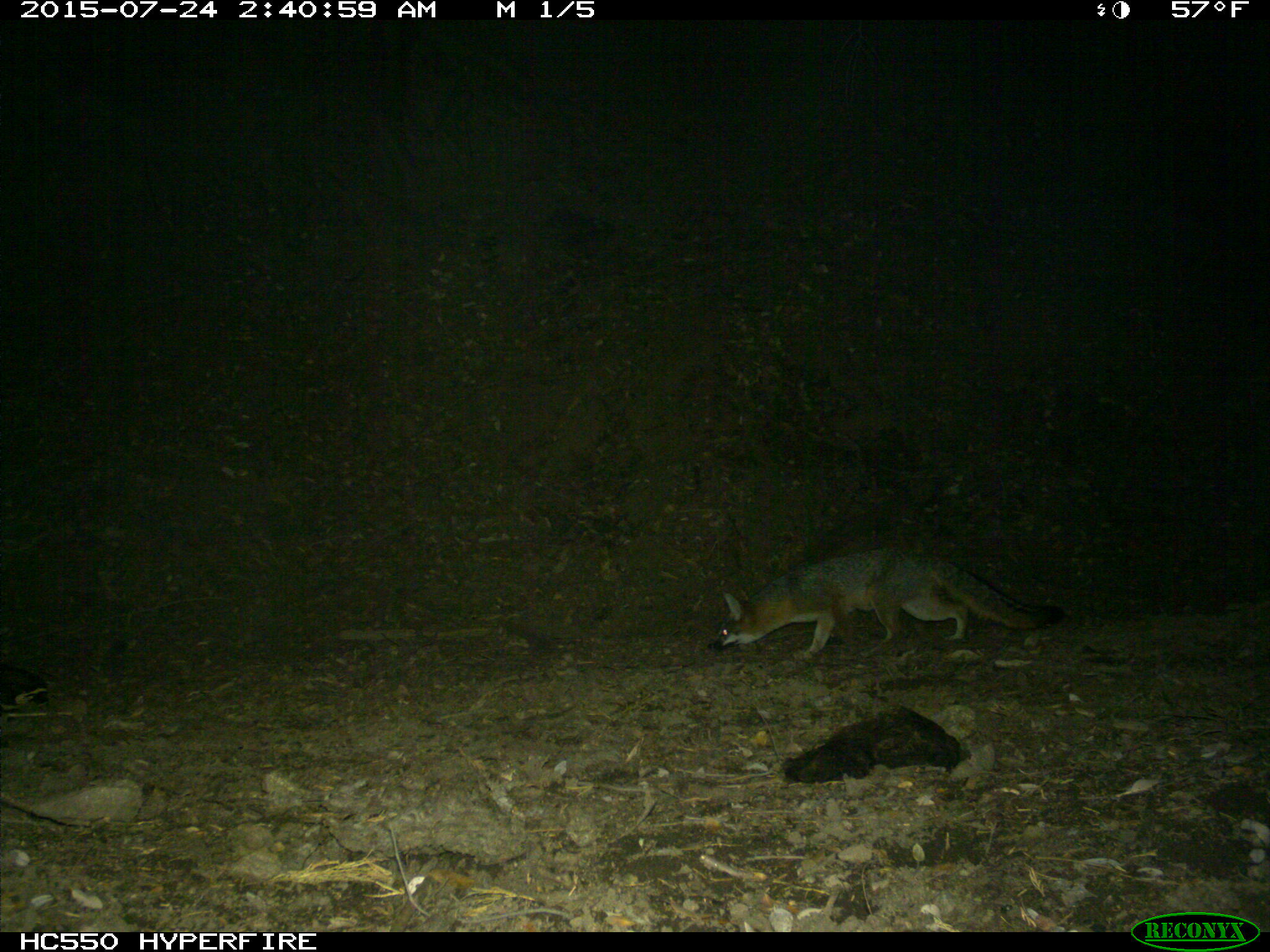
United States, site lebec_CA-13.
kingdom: Animalia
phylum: Chordata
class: Mammalia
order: Carnivora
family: Canidae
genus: Urocyon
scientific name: Urocyon cinereoargenteus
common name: gray fox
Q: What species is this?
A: Urocyon cinereoargenteus (gray fox).